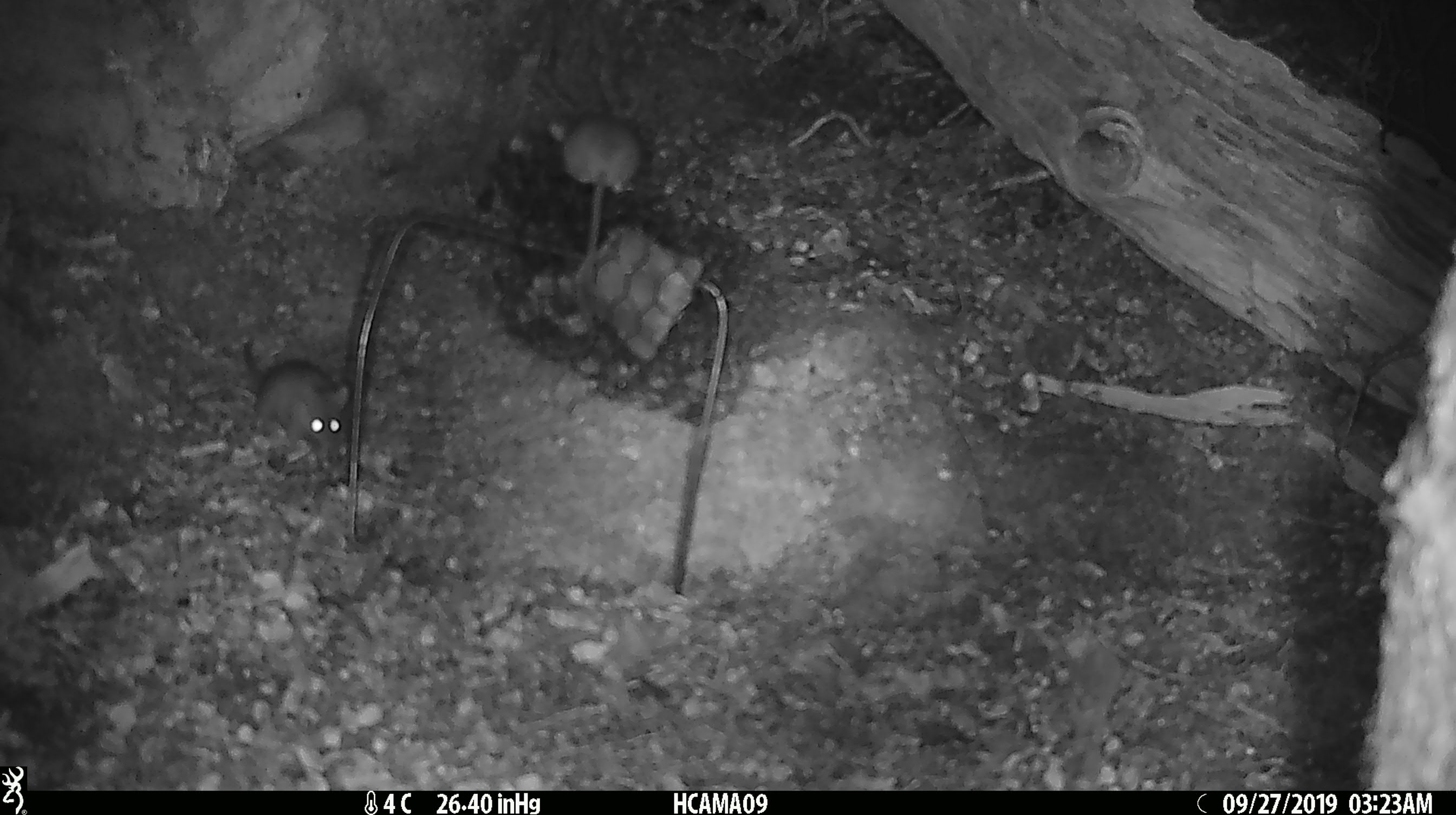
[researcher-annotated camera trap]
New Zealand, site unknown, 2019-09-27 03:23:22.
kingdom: Animalia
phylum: Chordata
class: Mammalia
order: Rodentia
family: Muridae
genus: Mus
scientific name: Mus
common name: mouse